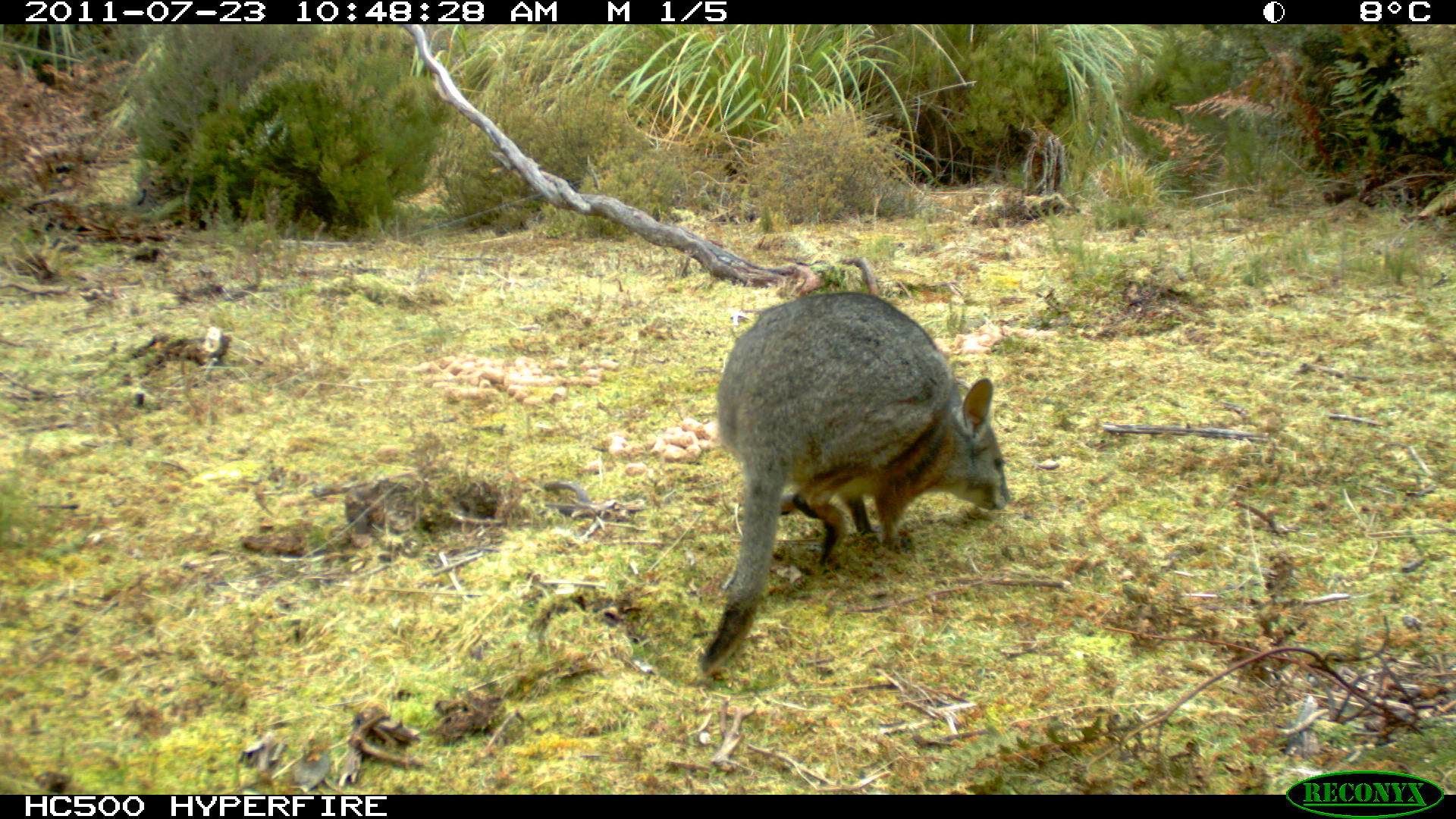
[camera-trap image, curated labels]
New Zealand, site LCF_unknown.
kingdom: Animalia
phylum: Chordata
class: Mammalia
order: Diprotodontia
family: Macropodidae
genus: Notamacropus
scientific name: Notamacropus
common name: wallaby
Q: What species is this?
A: Wallaby (Notamacropus).